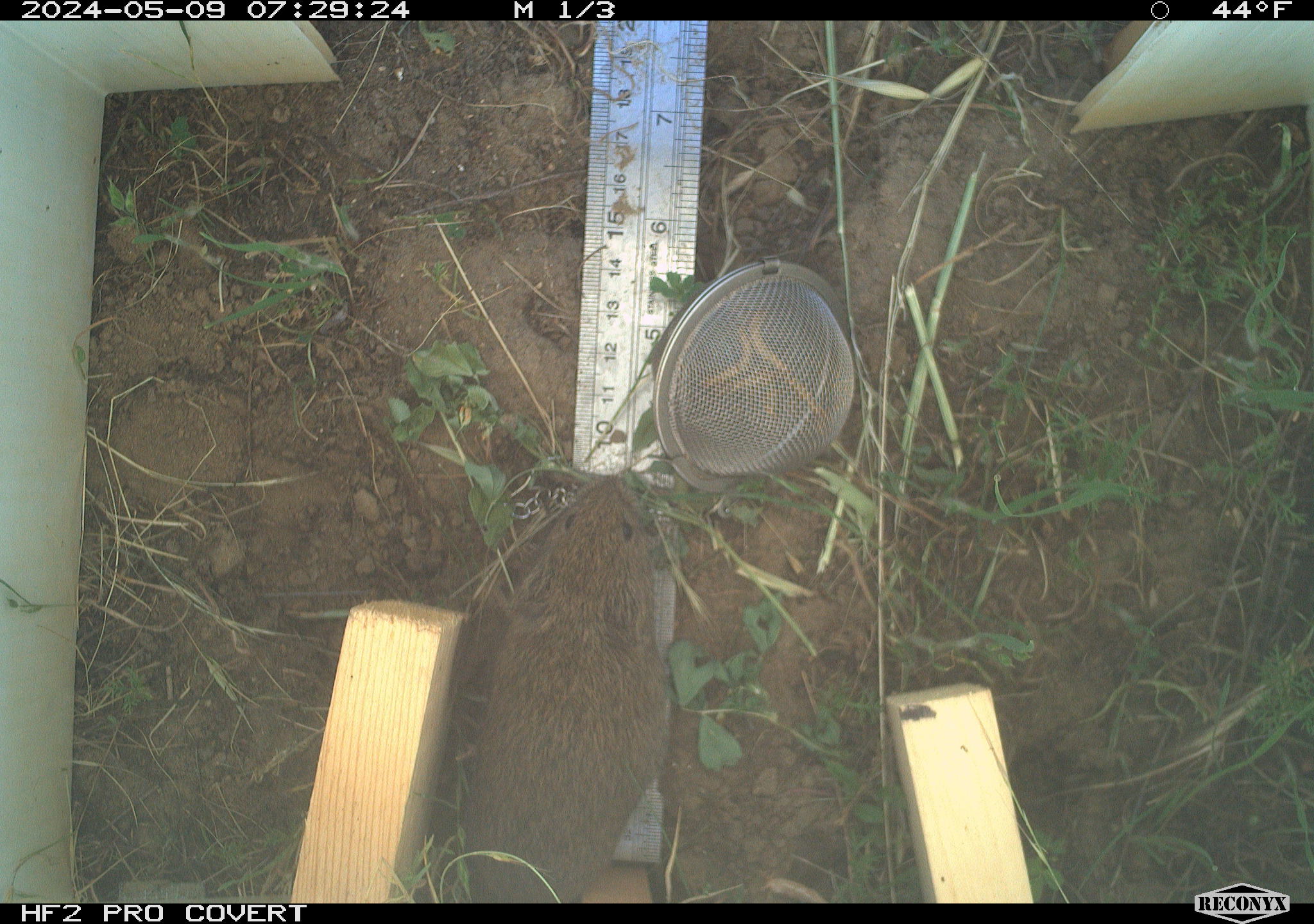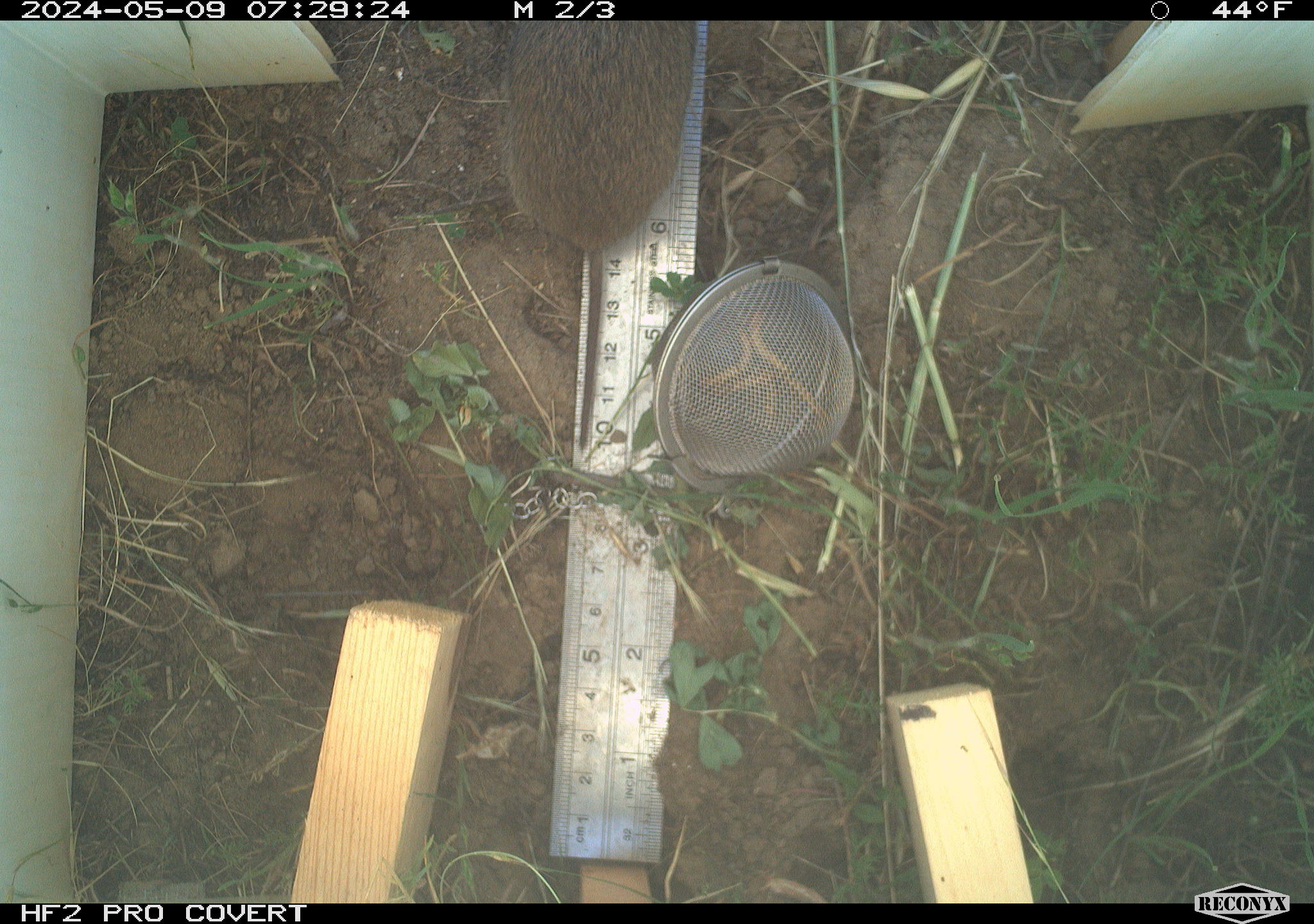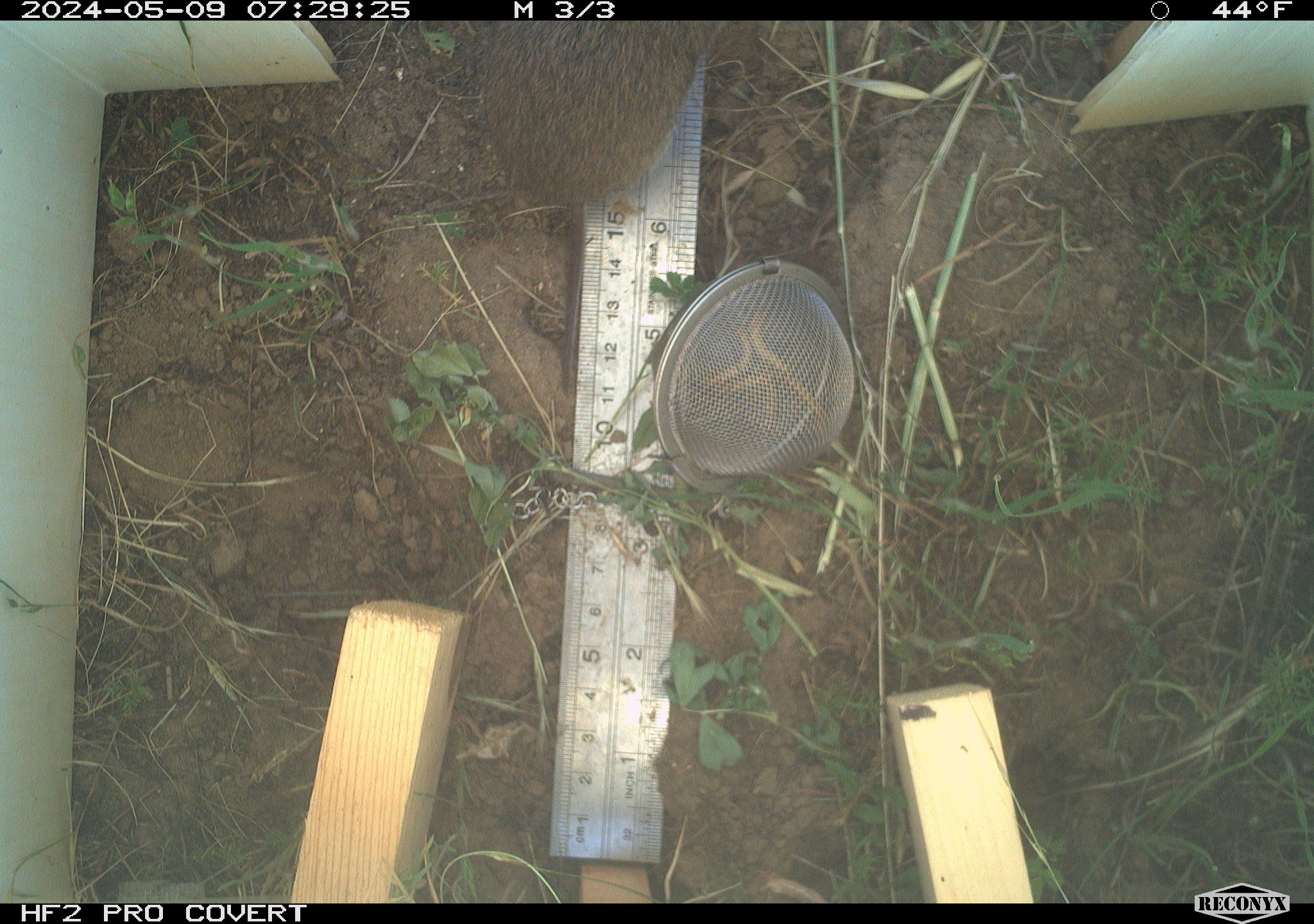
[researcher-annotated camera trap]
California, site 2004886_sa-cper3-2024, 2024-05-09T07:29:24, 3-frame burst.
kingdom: Animalia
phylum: Chordata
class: Mammalia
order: Rodentia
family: Cricetidae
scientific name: Arvicolinae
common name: voles, lemmings, and muskrats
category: arvicolinae subfamily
Arvicolinae subfamily (voles, lemmings, and muskrats) (Arvicolinae).